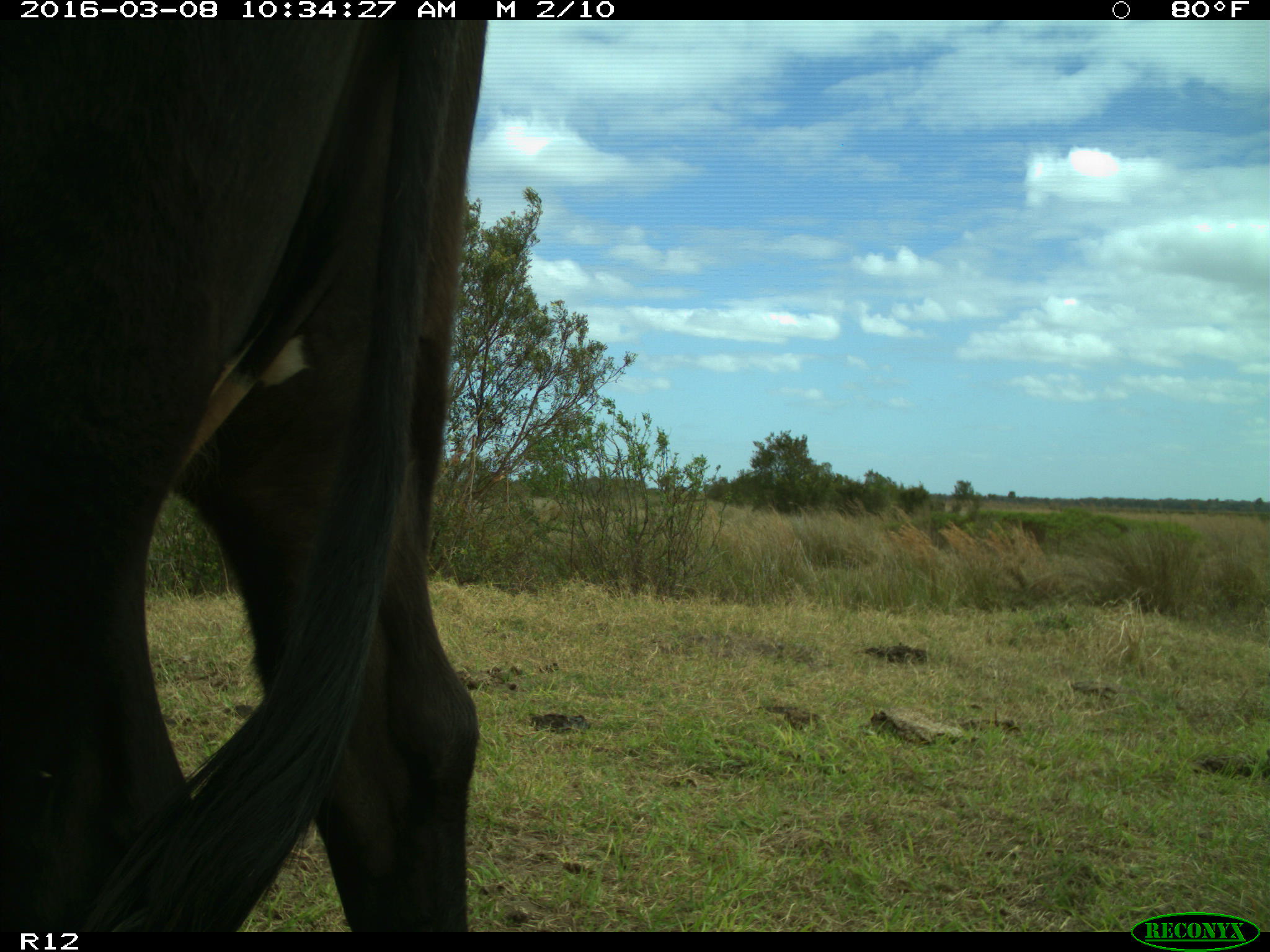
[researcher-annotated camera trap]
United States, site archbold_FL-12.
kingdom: Animalia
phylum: Chordata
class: Mammalia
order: Artiodactyla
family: Bovidae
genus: Bos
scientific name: Bos taurus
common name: domestic cow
Bos taurus (domestic cow).